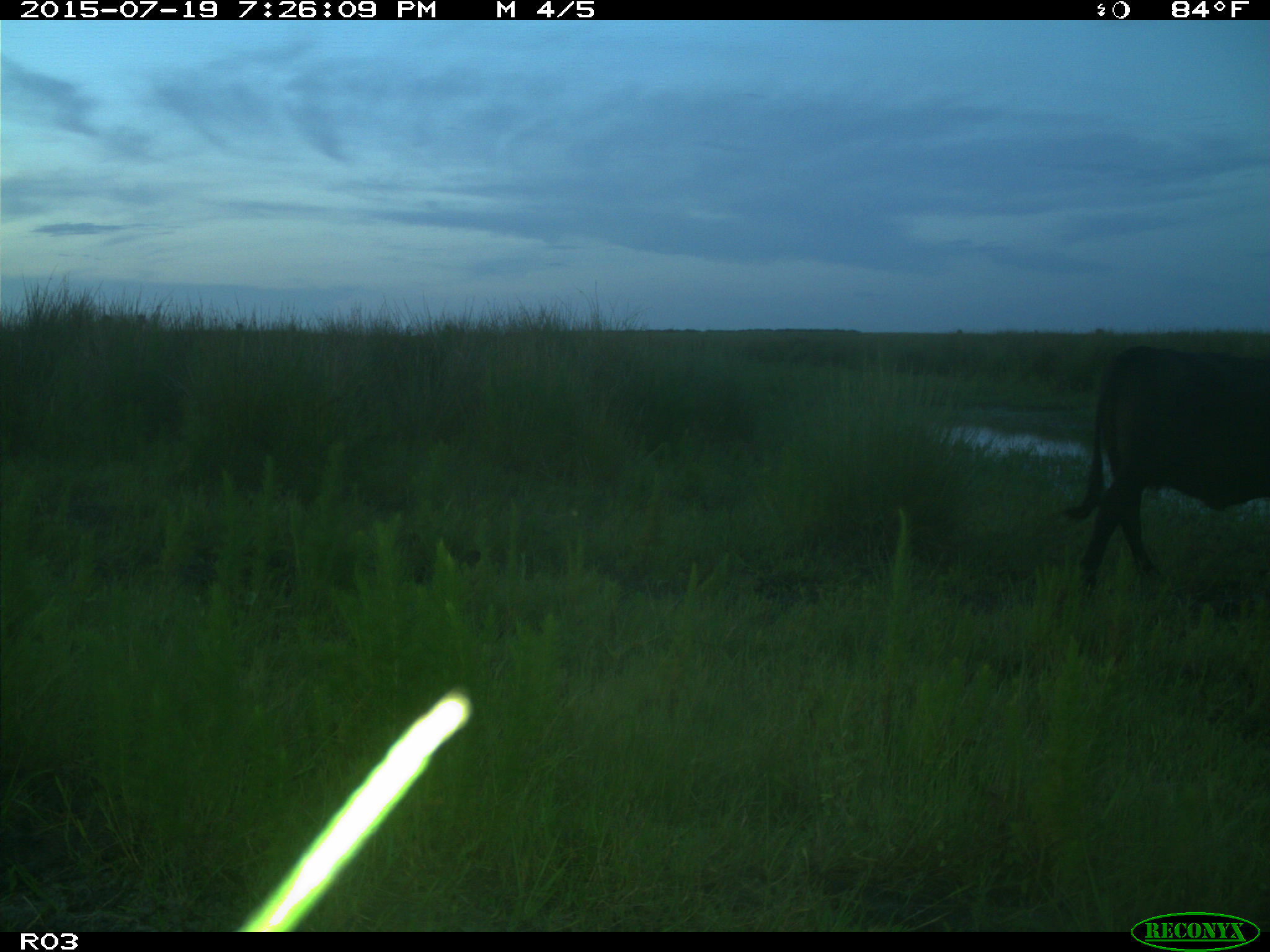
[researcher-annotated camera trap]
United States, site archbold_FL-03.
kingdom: Animalia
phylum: Chordata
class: Mammalia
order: Artiodactyla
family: Bovidae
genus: Bos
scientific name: Bos taurus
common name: domestic cow